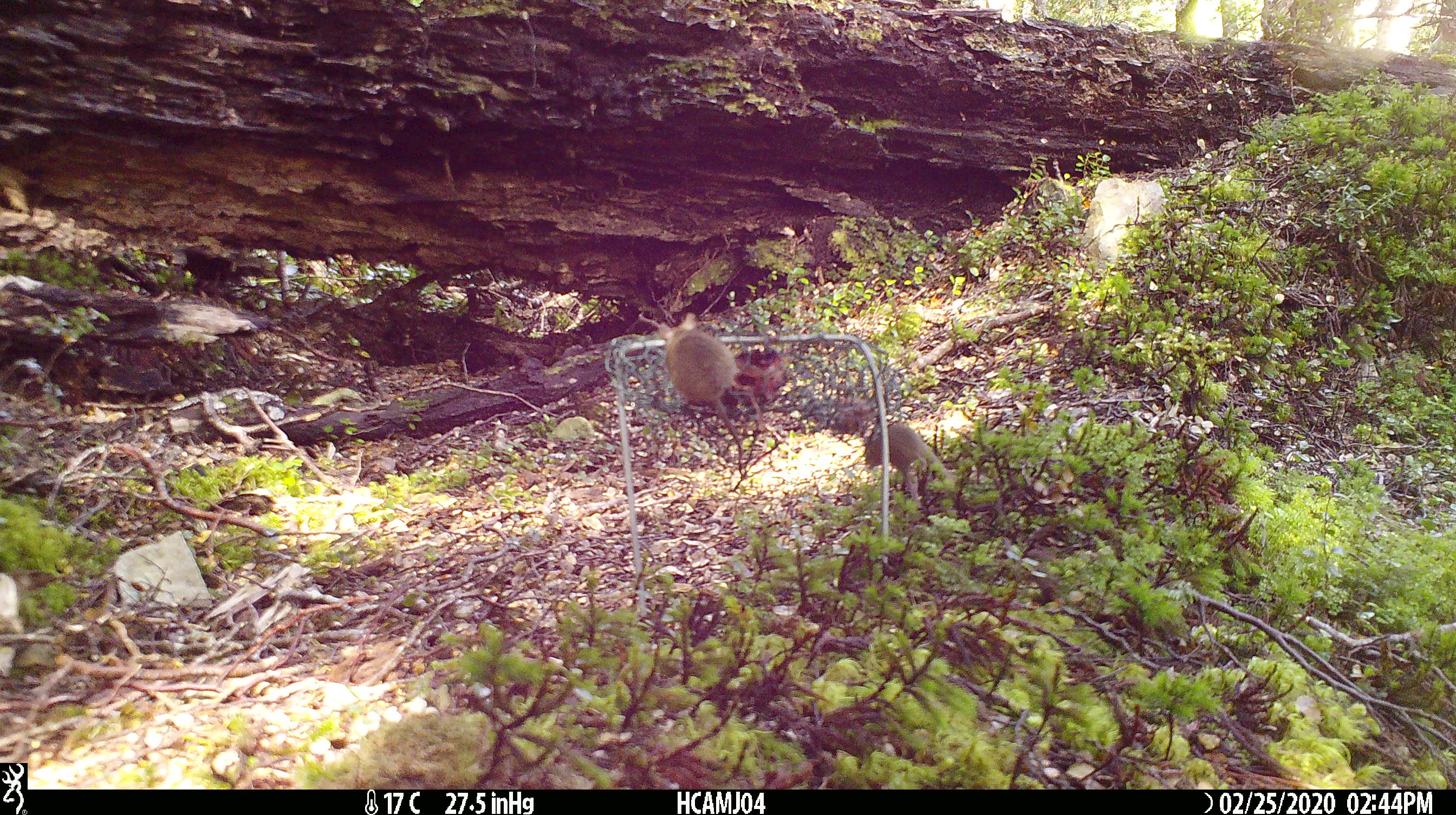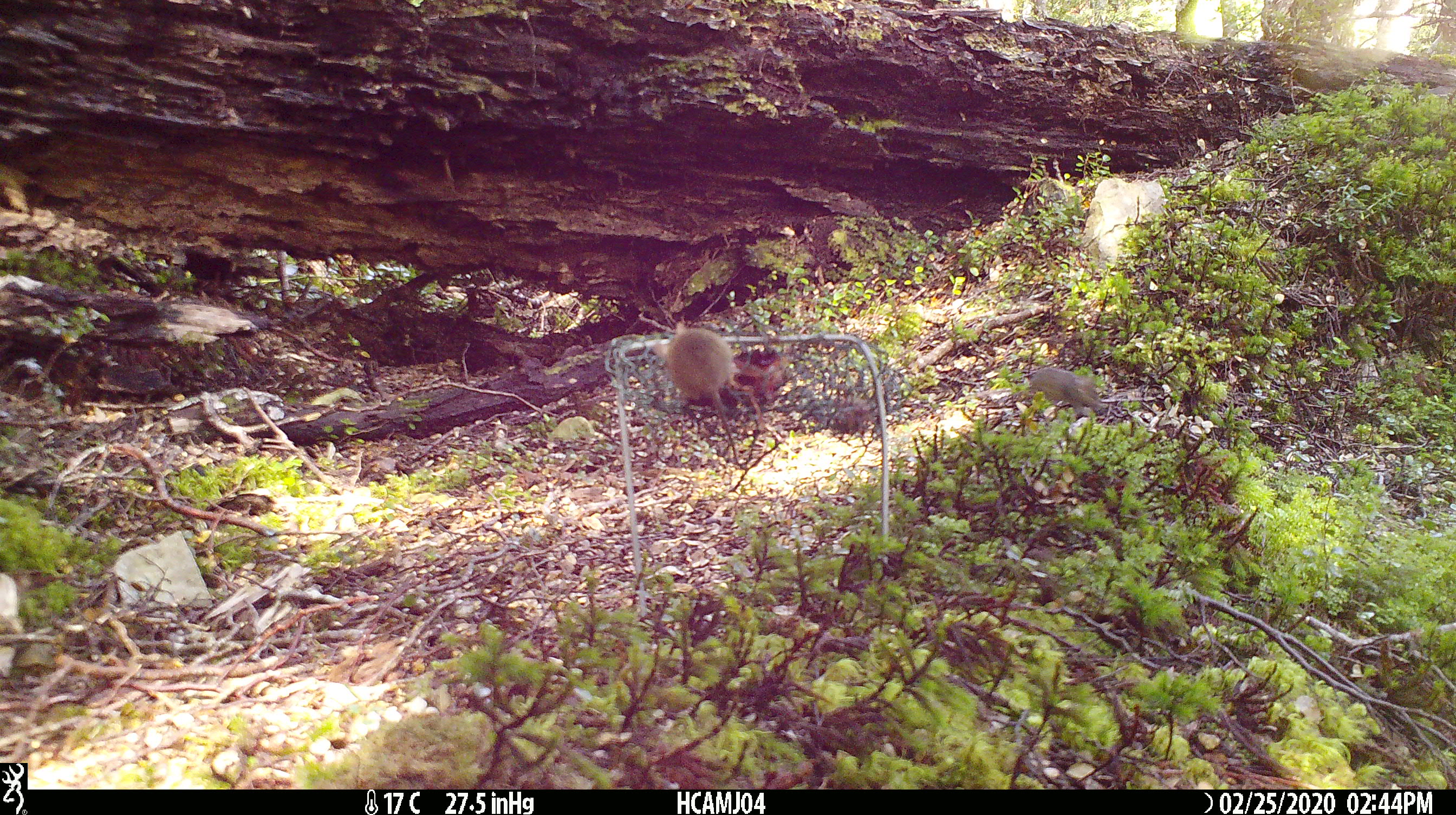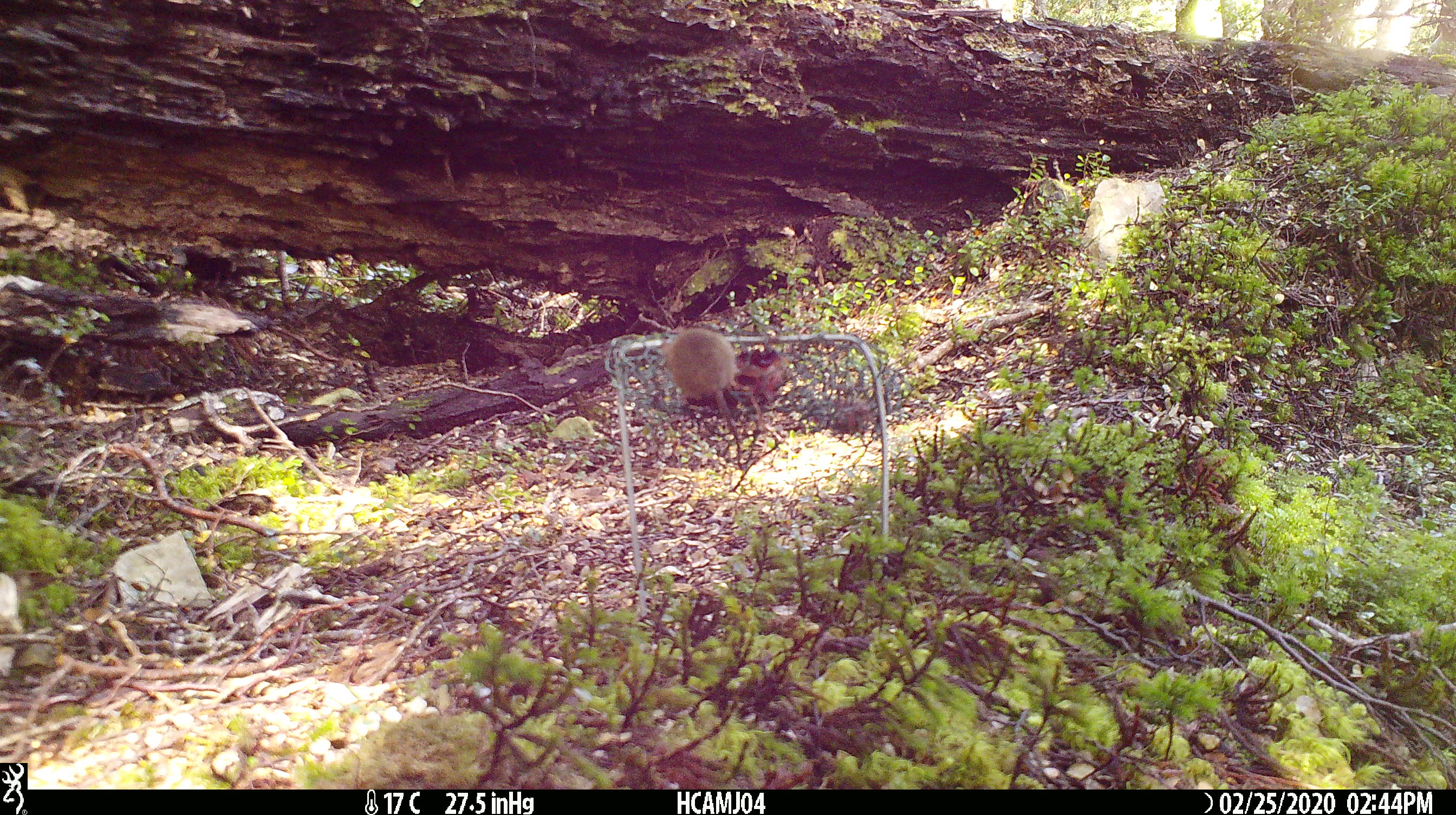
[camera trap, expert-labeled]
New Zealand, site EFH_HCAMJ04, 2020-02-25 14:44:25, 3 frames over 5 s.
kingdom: Animalia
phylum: Chordata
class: Mammalia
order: Rodentia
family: Muridae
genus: Mus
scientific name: Mus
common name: mouse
Mouse (Mus).